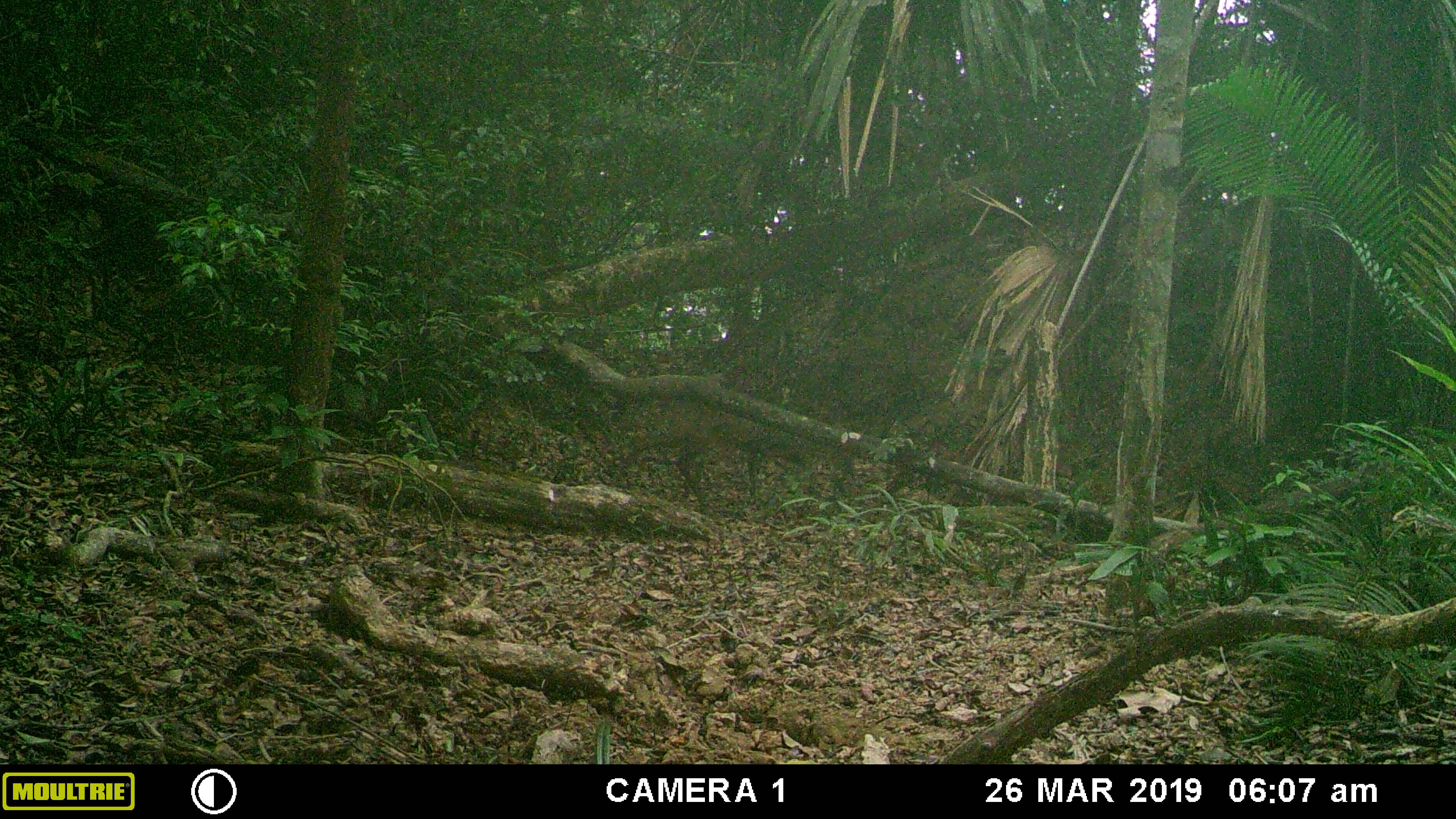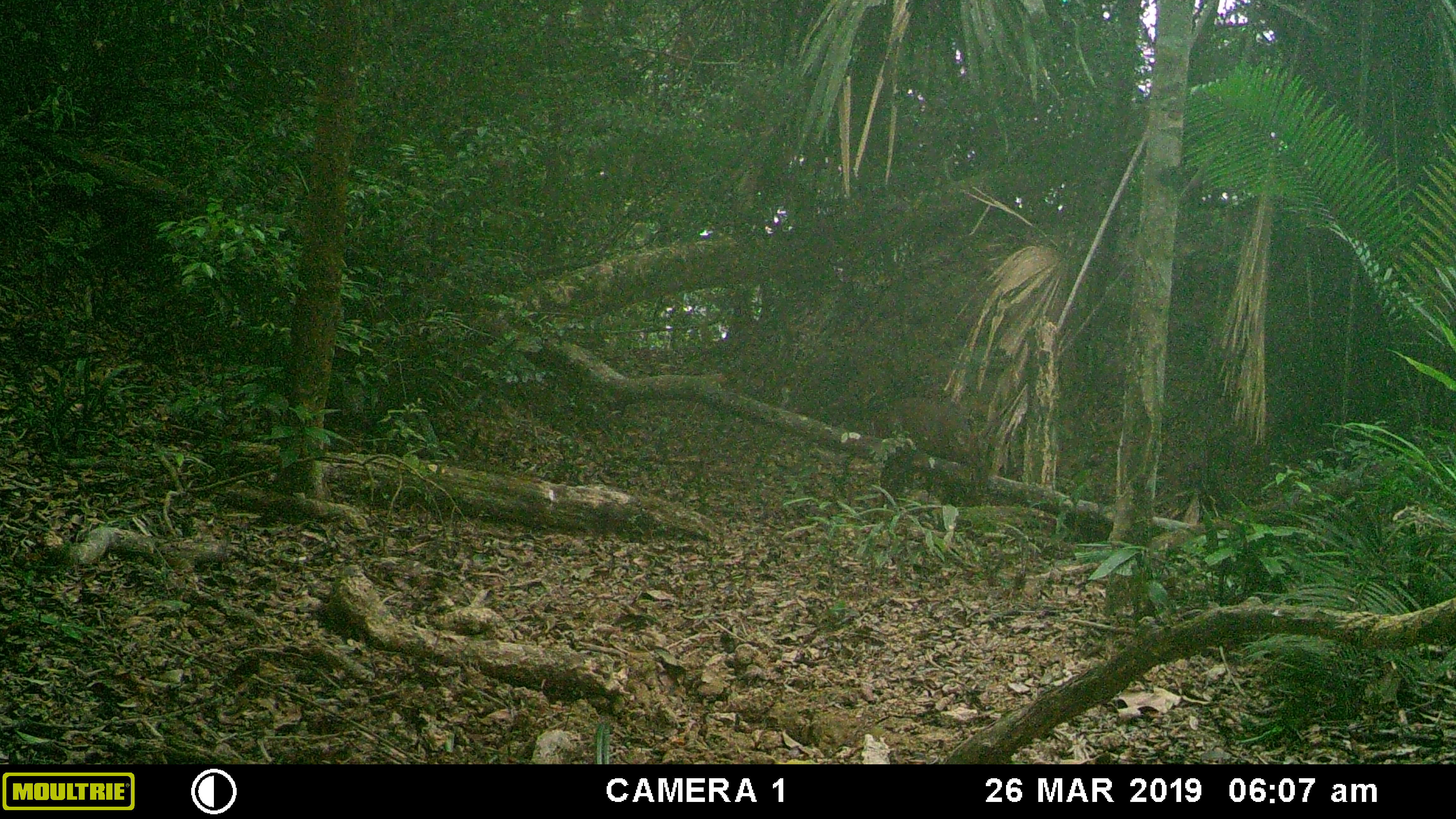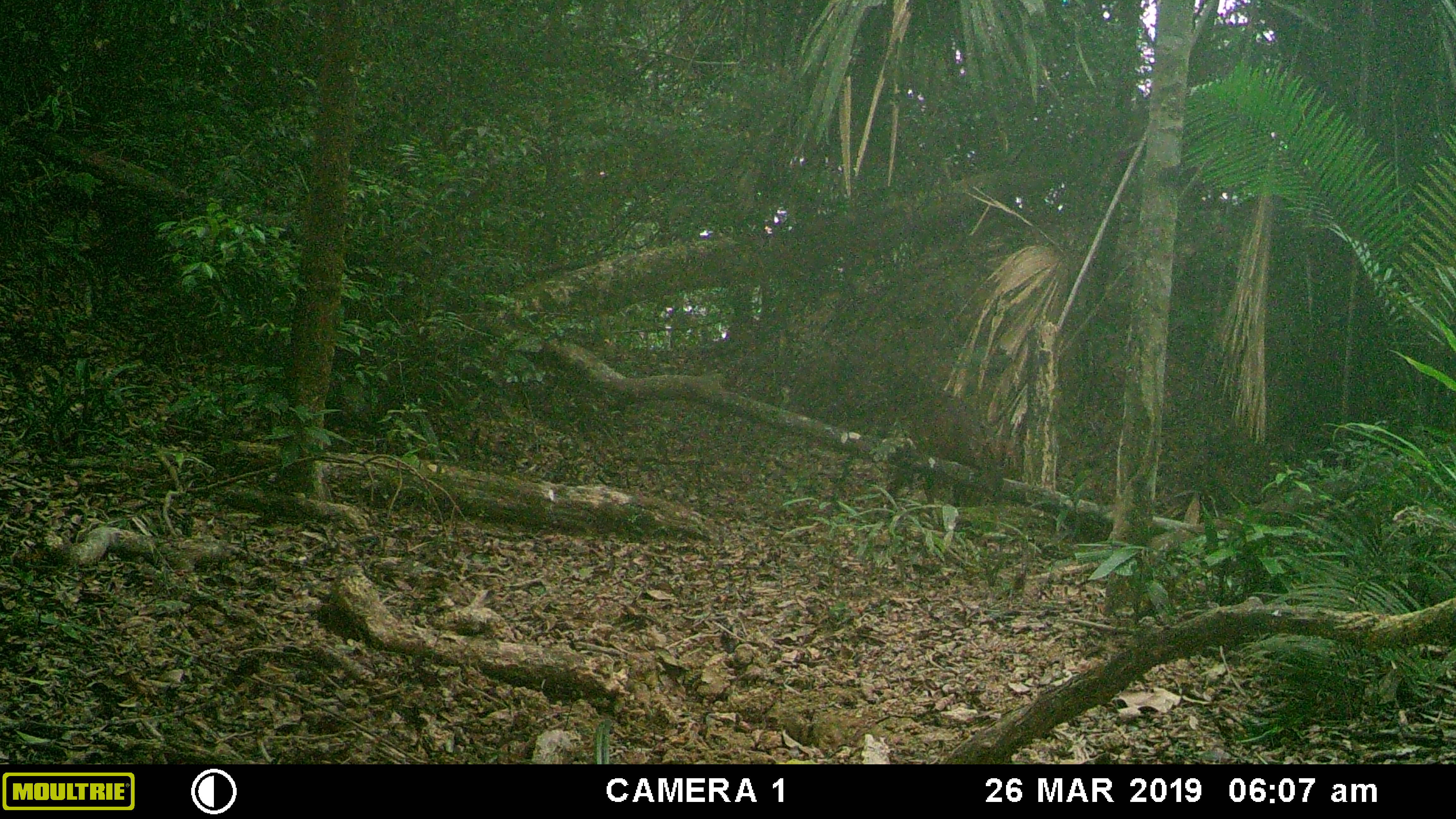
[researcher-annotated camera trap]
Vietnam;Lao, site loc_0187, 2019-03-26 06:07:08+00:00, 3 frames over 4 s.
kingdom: Animalia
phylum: Chordata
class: Mammalia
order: Artiodactyla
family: Cervidae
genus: Muntiacus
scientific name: Muntiacus rooseveltorum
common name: roosevelt's muntjac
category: roosevelts muntjac group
Roosevelts muntjac group (roosevelt's muntjac) (Muntiacus rooseveltorum). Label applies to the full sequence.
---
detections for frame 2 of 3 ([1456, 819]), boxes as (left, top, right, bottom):
roosevelts muntjac group: (869, 396, 991, 507)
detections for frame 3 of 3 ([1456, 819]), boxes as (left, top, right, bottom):
roosevelts muntjac group: (885, 388, 1005, 519)